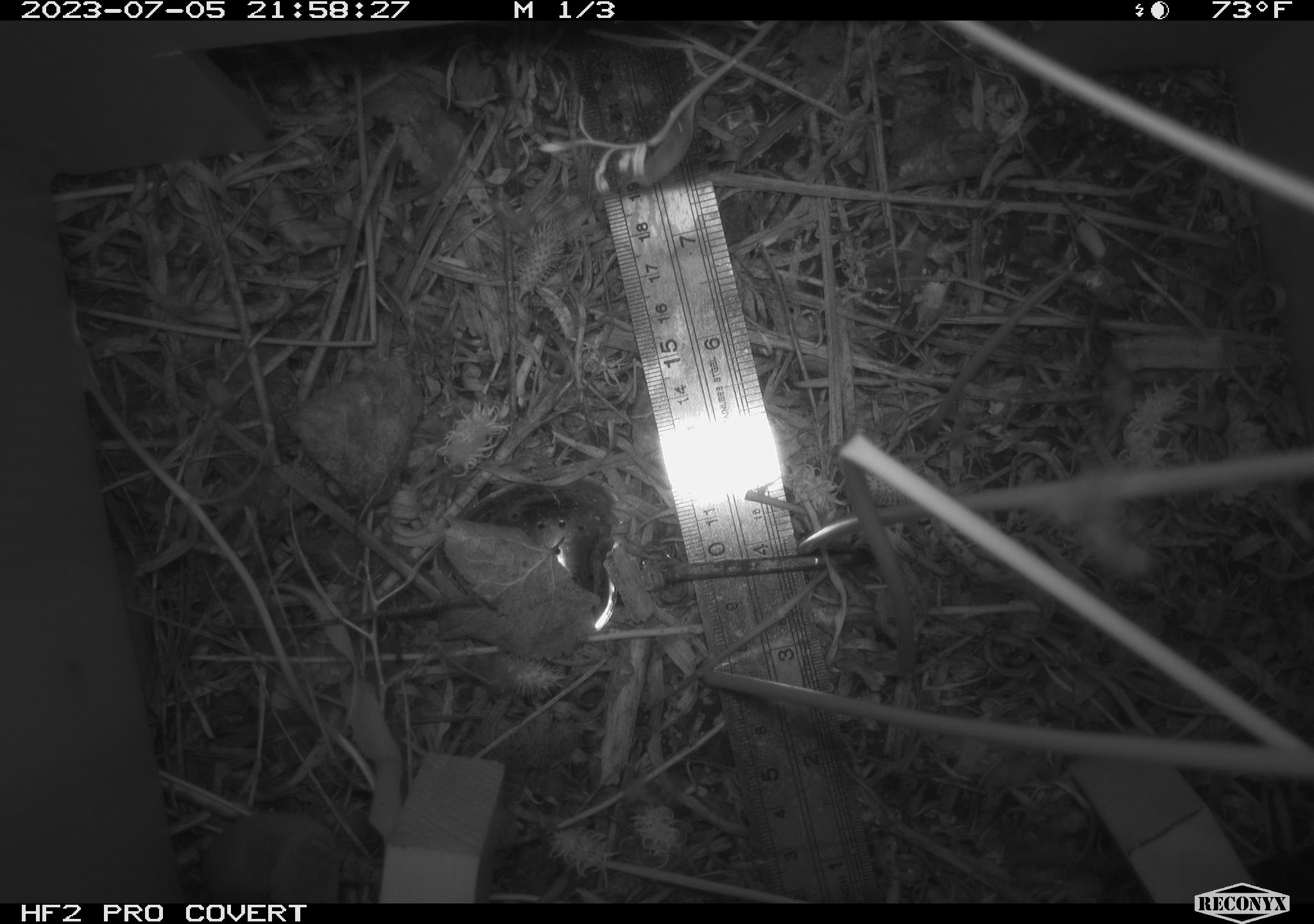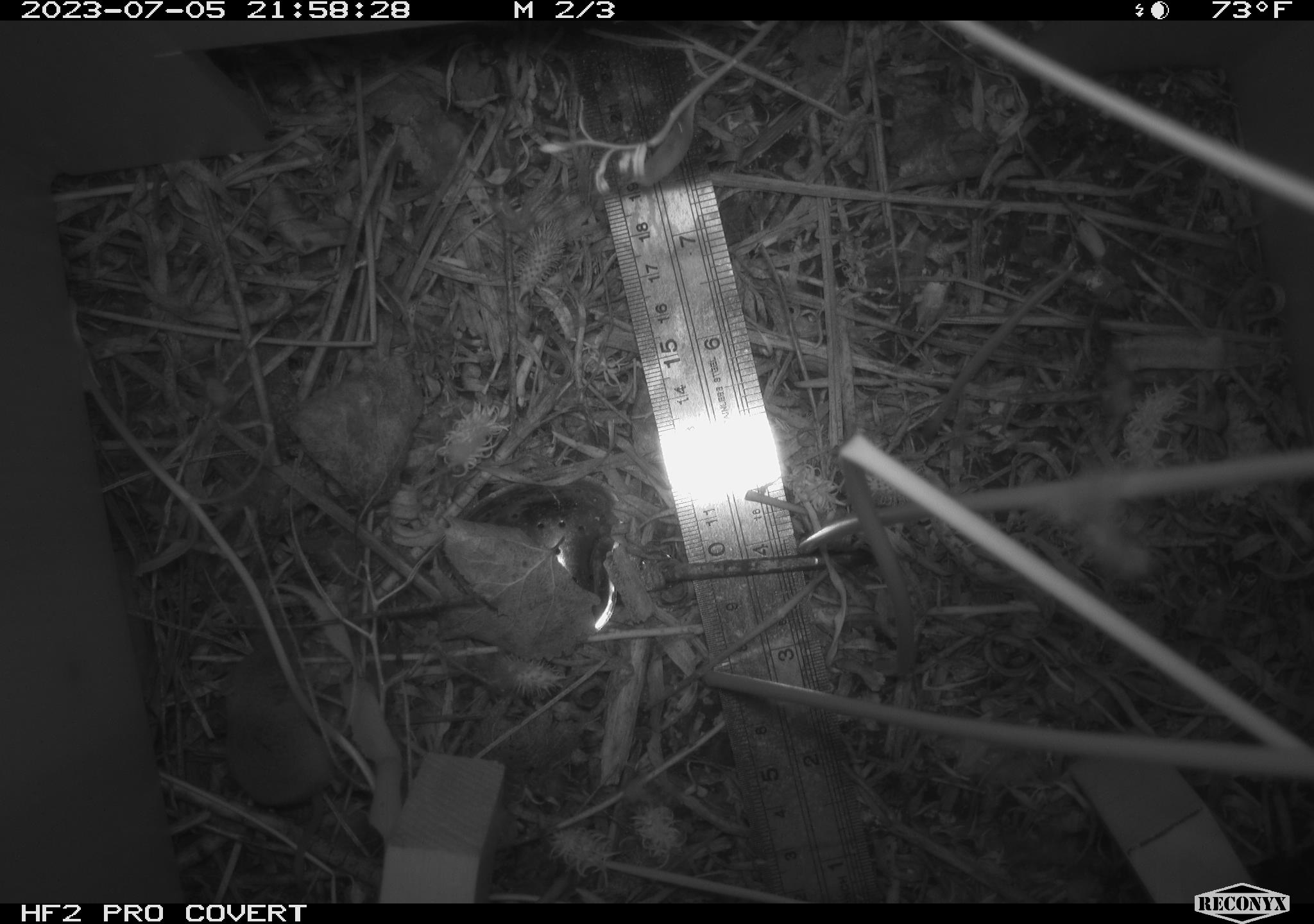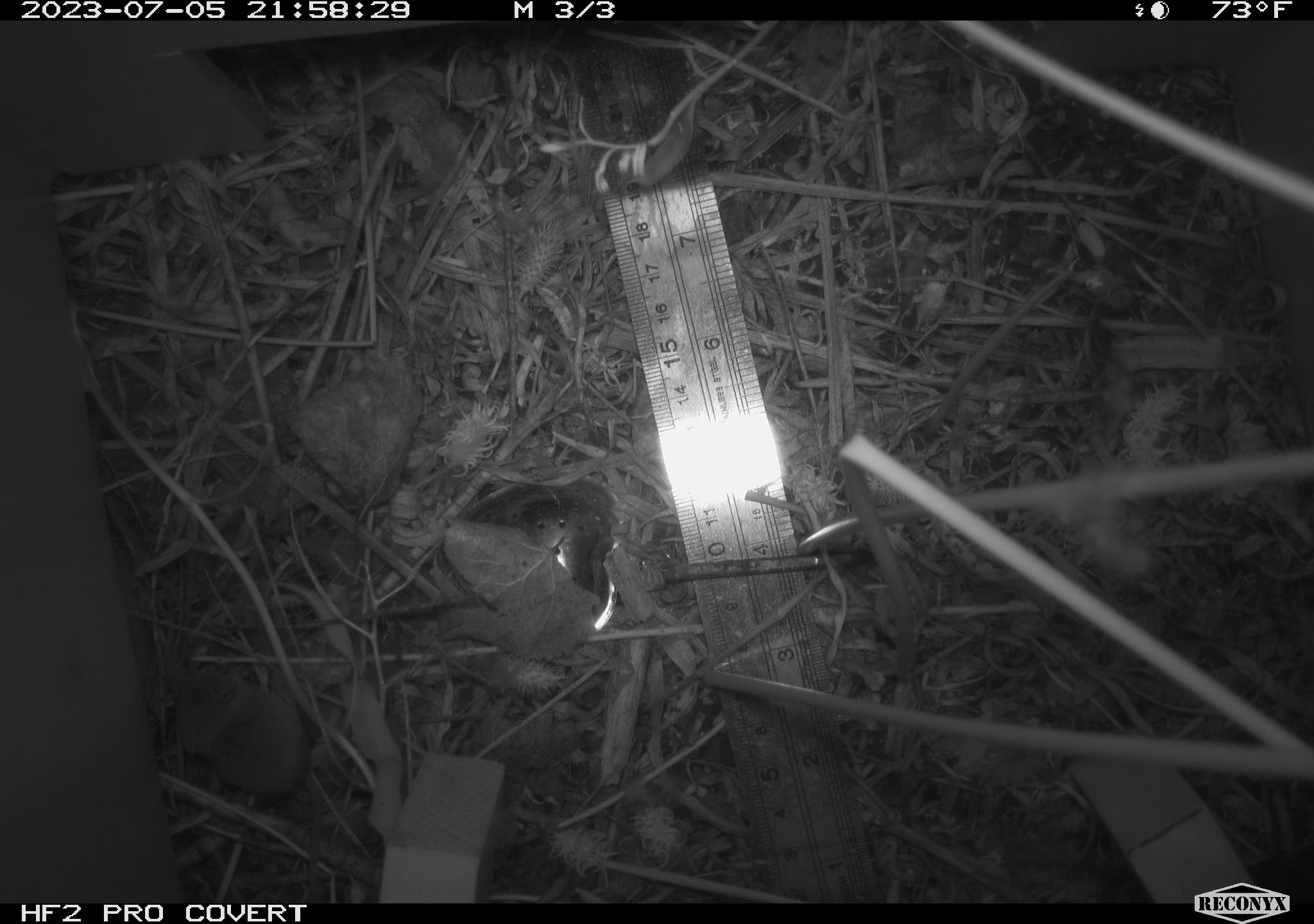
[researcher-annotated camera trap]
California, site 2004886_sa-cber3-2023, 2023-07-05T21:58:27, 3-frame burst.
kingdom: Animalia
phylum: Chordata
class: Mammalia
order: Eulipotyphla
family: Soricidae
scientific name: Soricidae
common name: shrews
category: soricidae family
Soricidae family (shrews) (Soricidae).